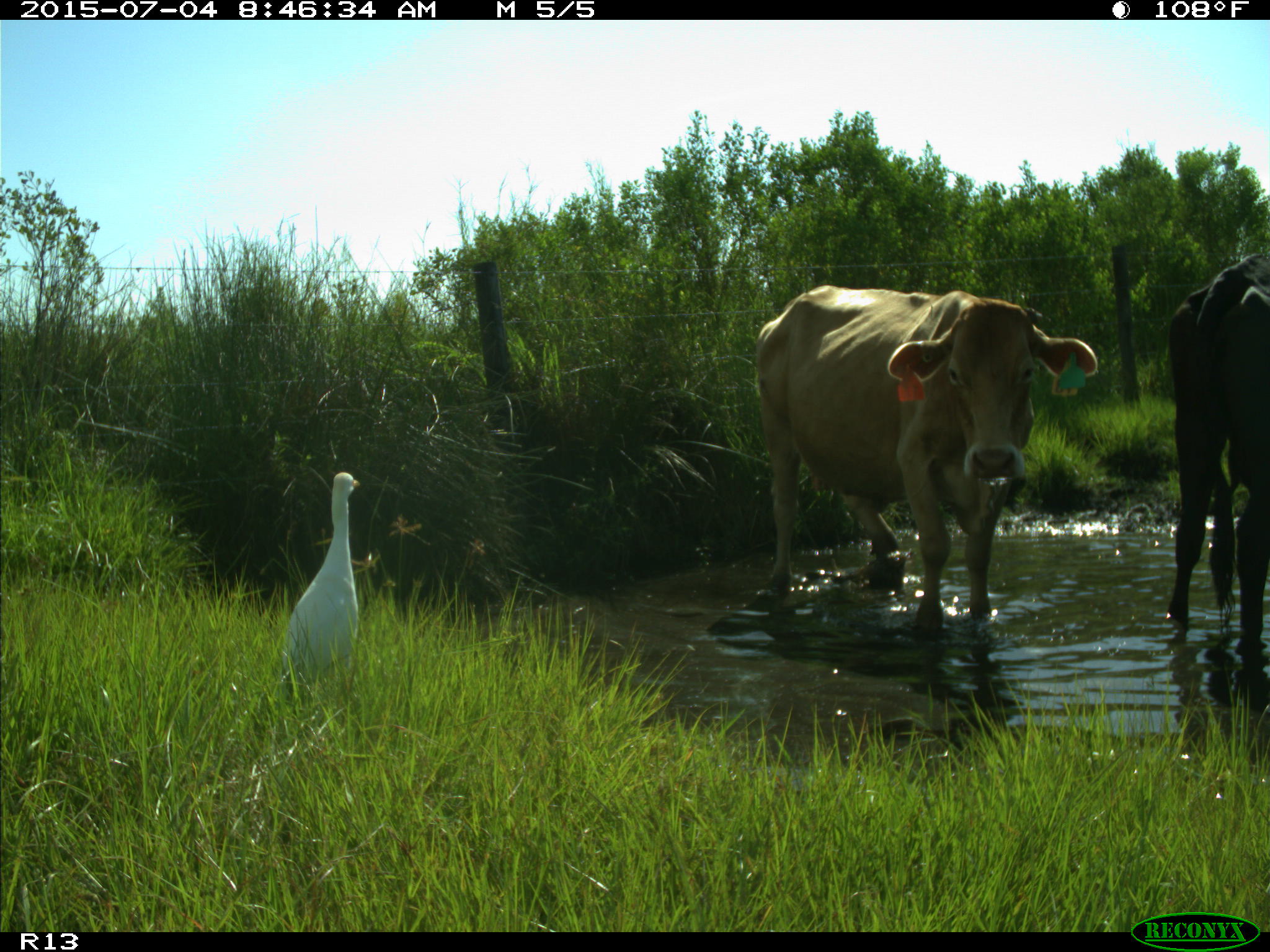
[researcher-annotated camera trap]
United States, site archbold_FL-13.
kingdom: Animalia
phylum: Chordata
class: Mammalia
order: Artiodactyla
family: Bovidae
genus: Bos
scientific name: Bos taurus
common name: domestic cow